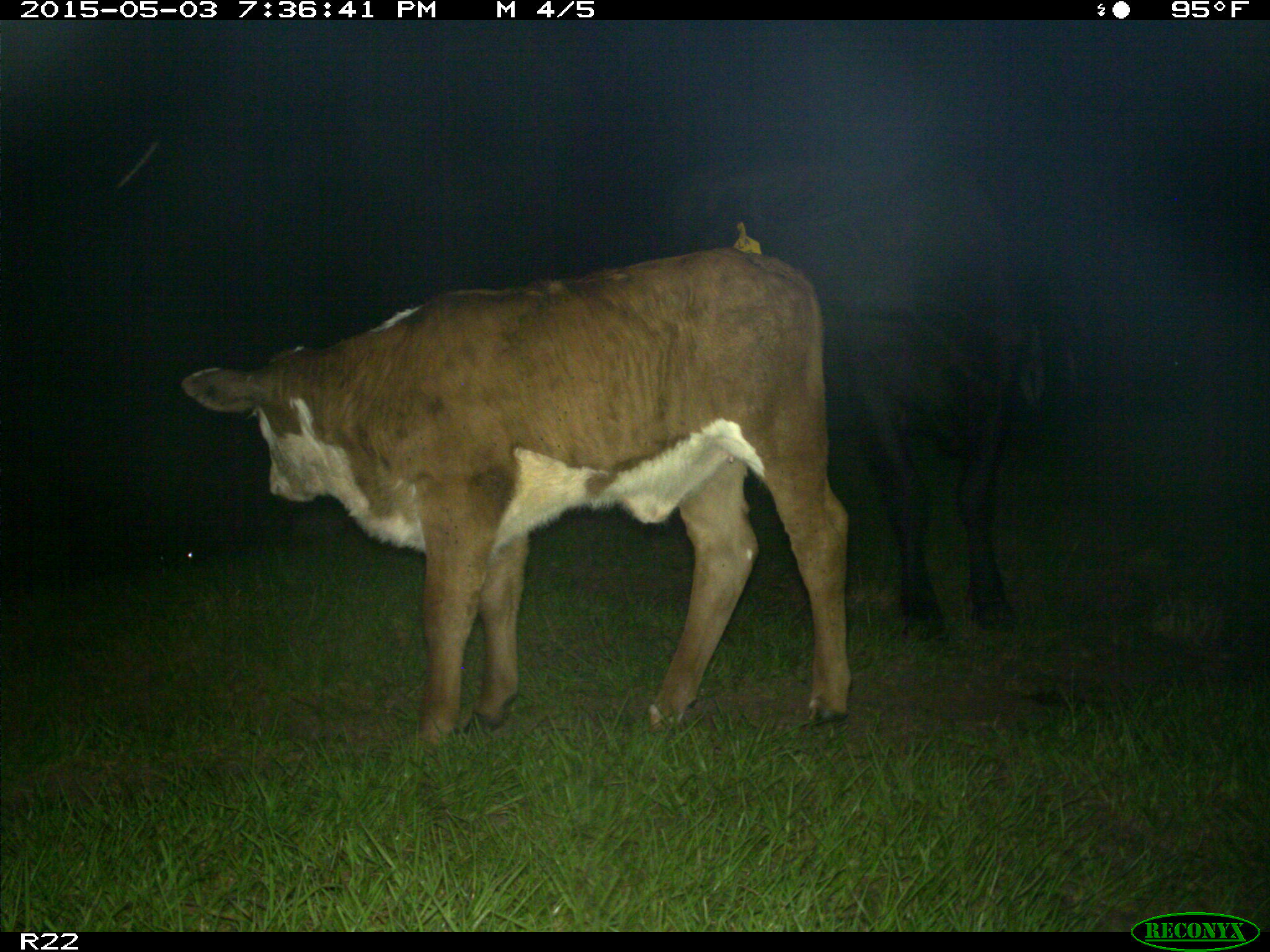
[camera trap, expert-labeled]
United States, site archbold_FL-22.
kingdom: Animalia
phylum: Chordata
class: Mammalia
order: Artiodactyla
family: Bovidae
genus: Bos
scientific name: Bos taurus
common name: domestic cow